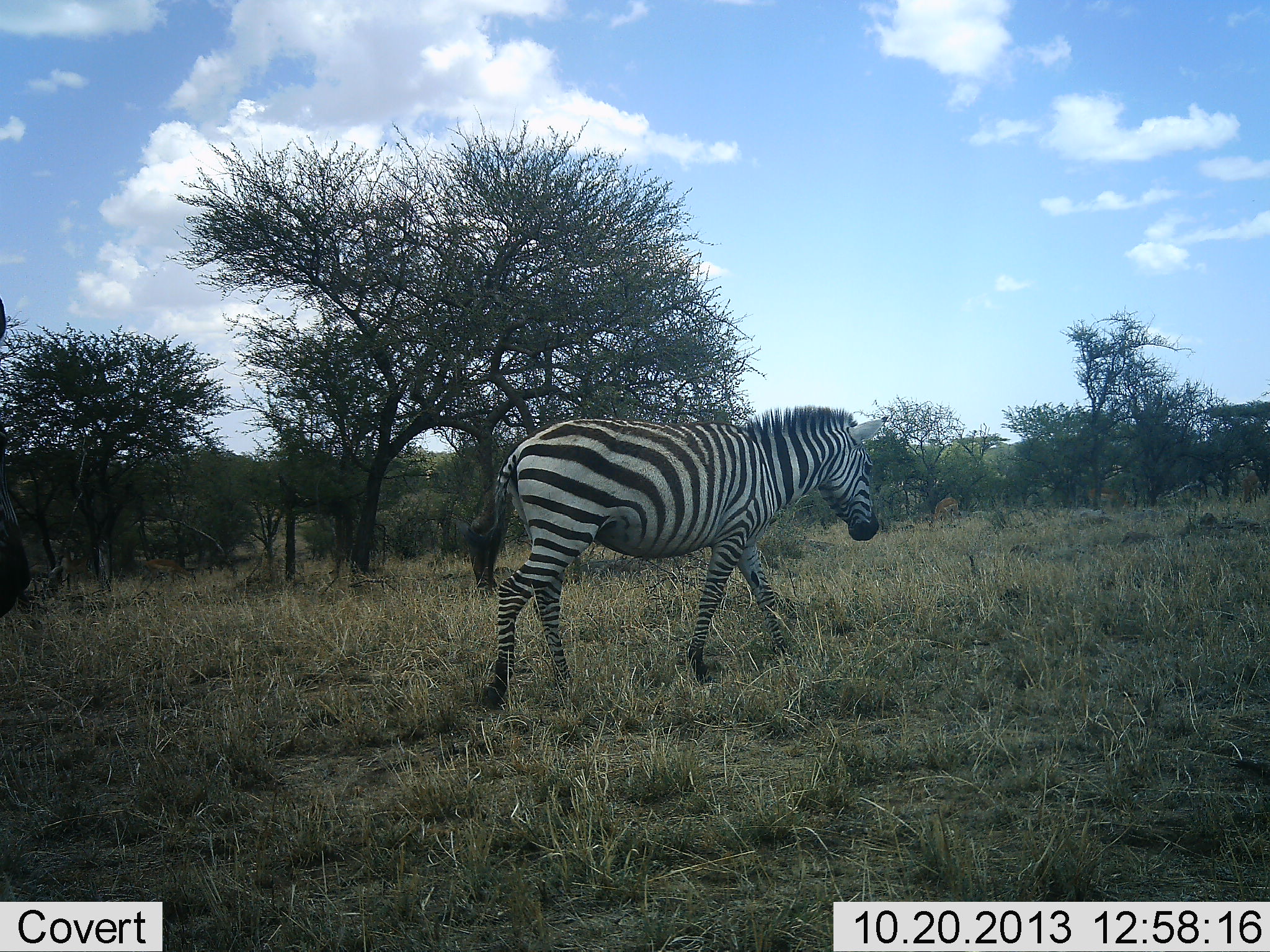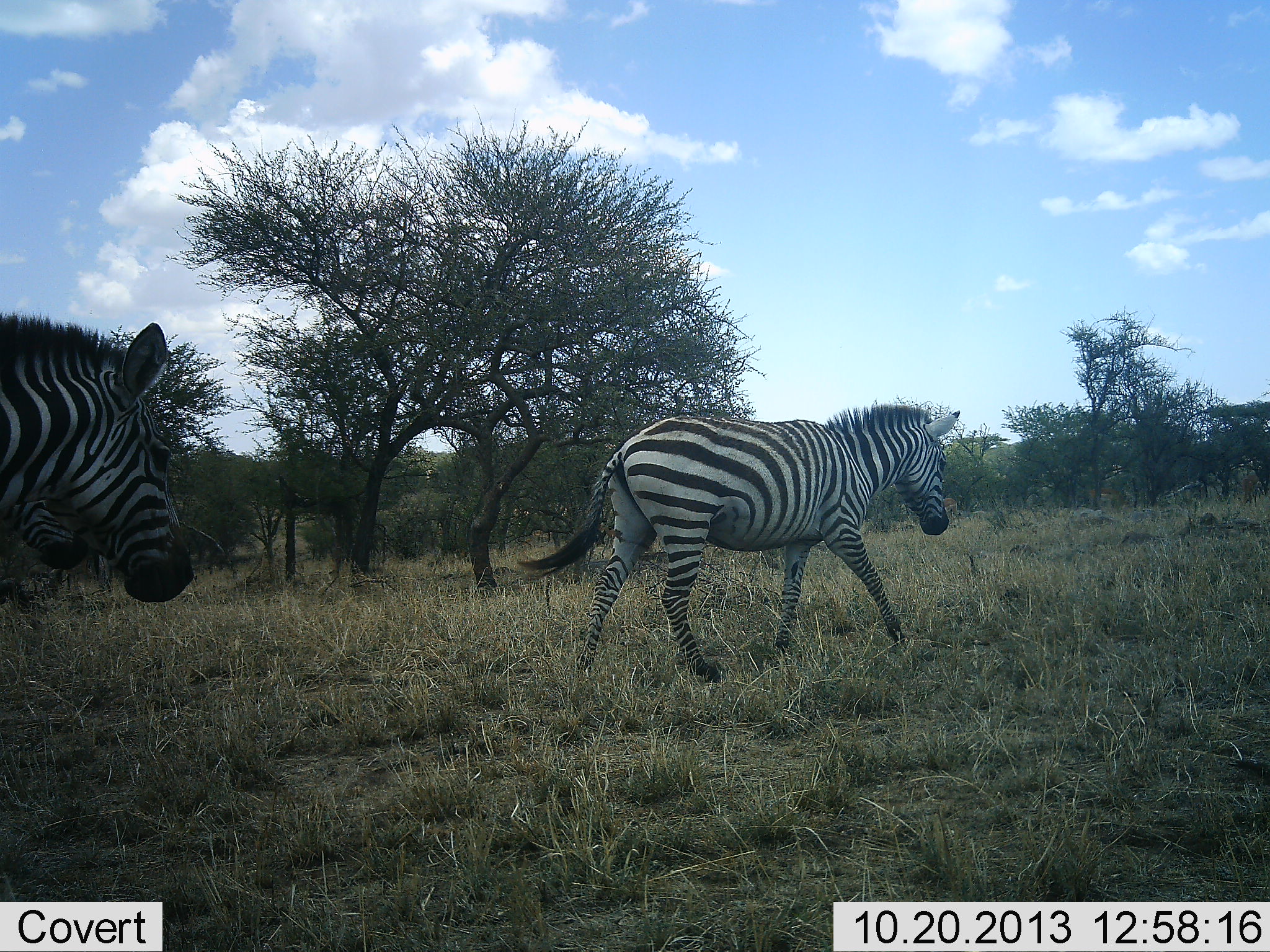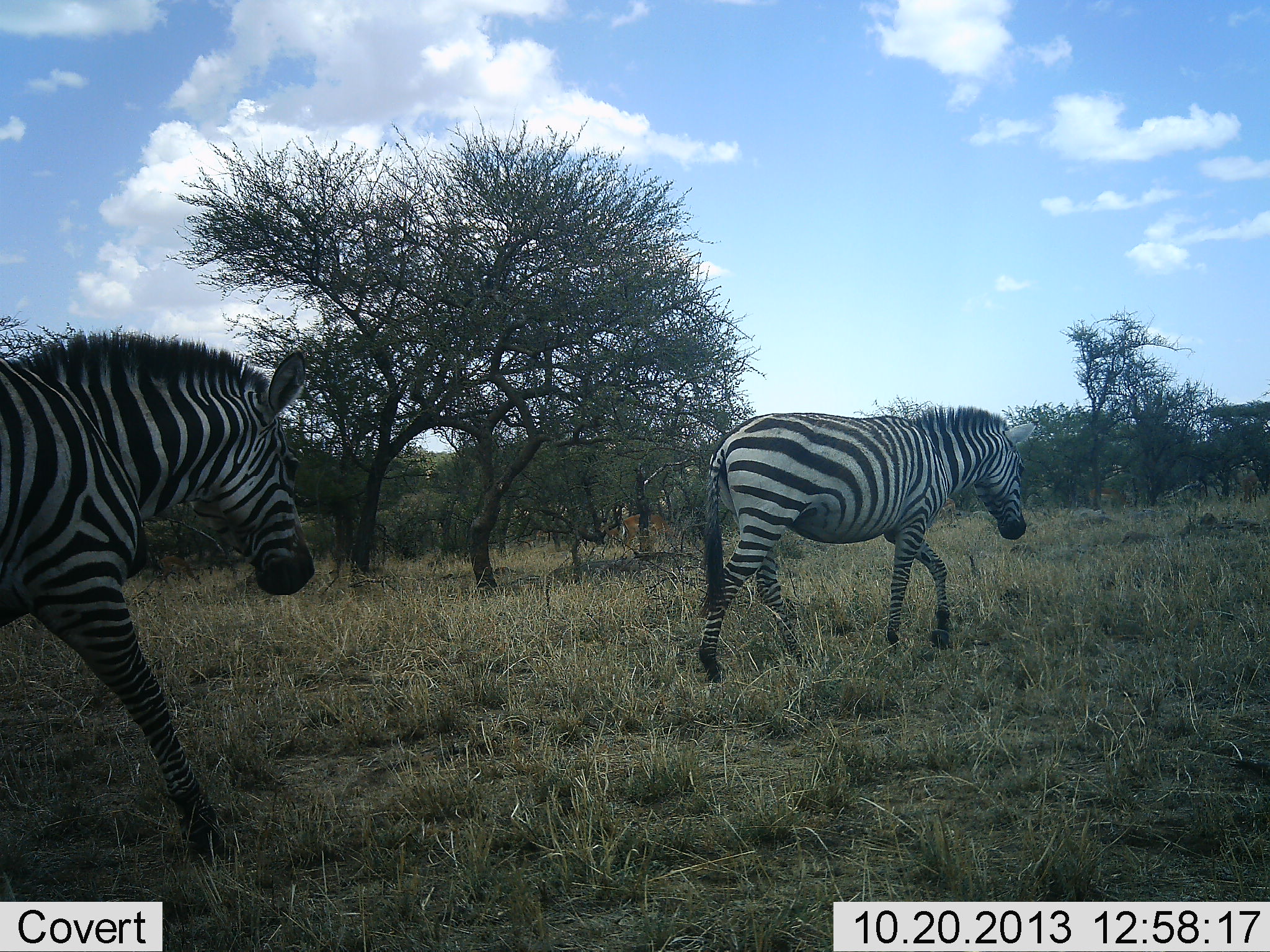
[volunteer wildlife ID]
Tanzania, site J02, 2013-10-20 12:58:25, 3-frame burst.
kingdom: Animalia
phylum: Chordata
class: Mammalia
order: Perissodactyla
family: Equidae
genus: Equus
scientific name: Equus quagga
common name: plains zebra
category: zebra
Zebra (plains zebra) (Equus quagga), count 3. Behavior (volunteer vote fractions): standing 3%, resting 0%, moving 100%, interacting 0%. Young present (vote fraction): 0%. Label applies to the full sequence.